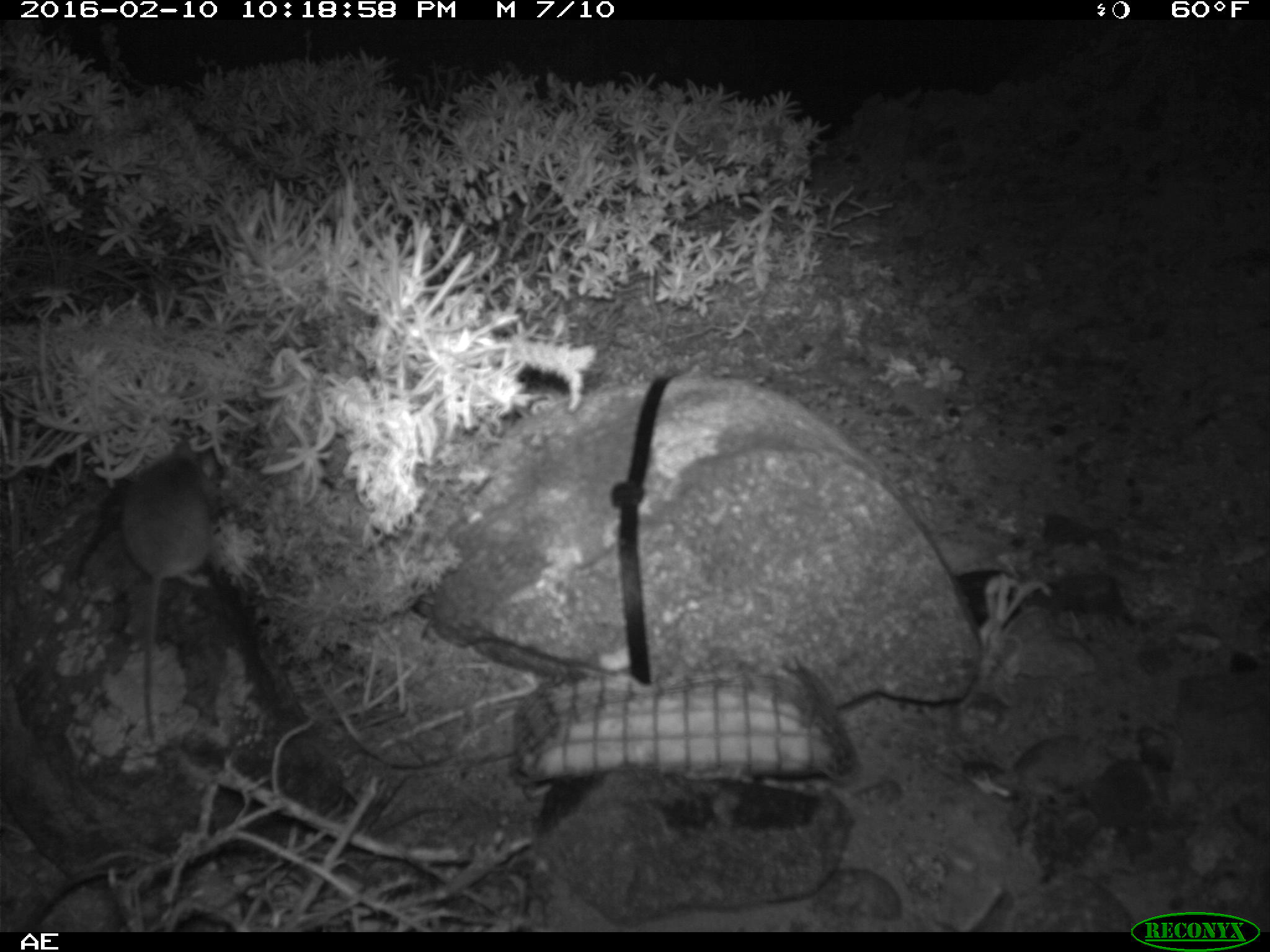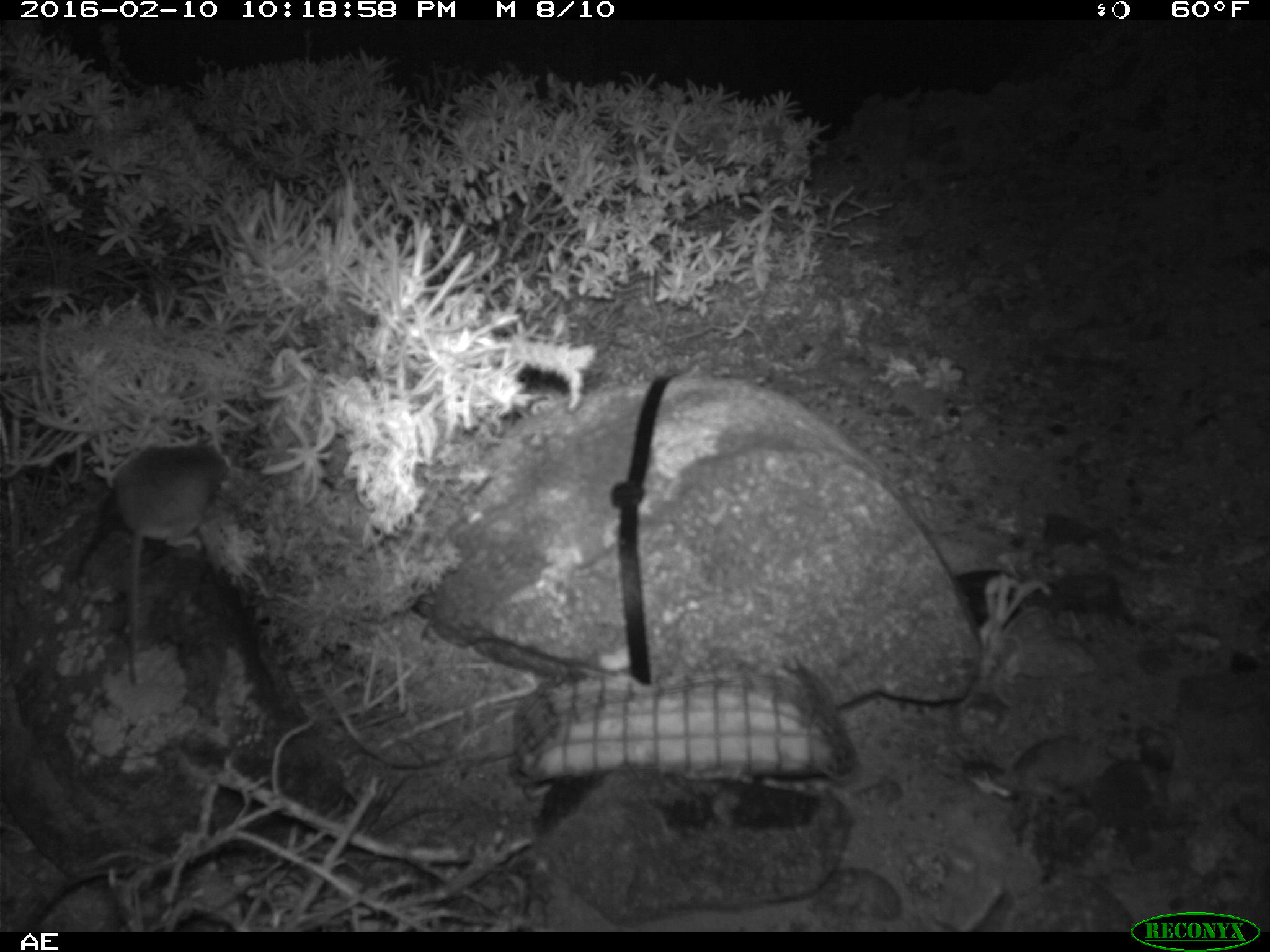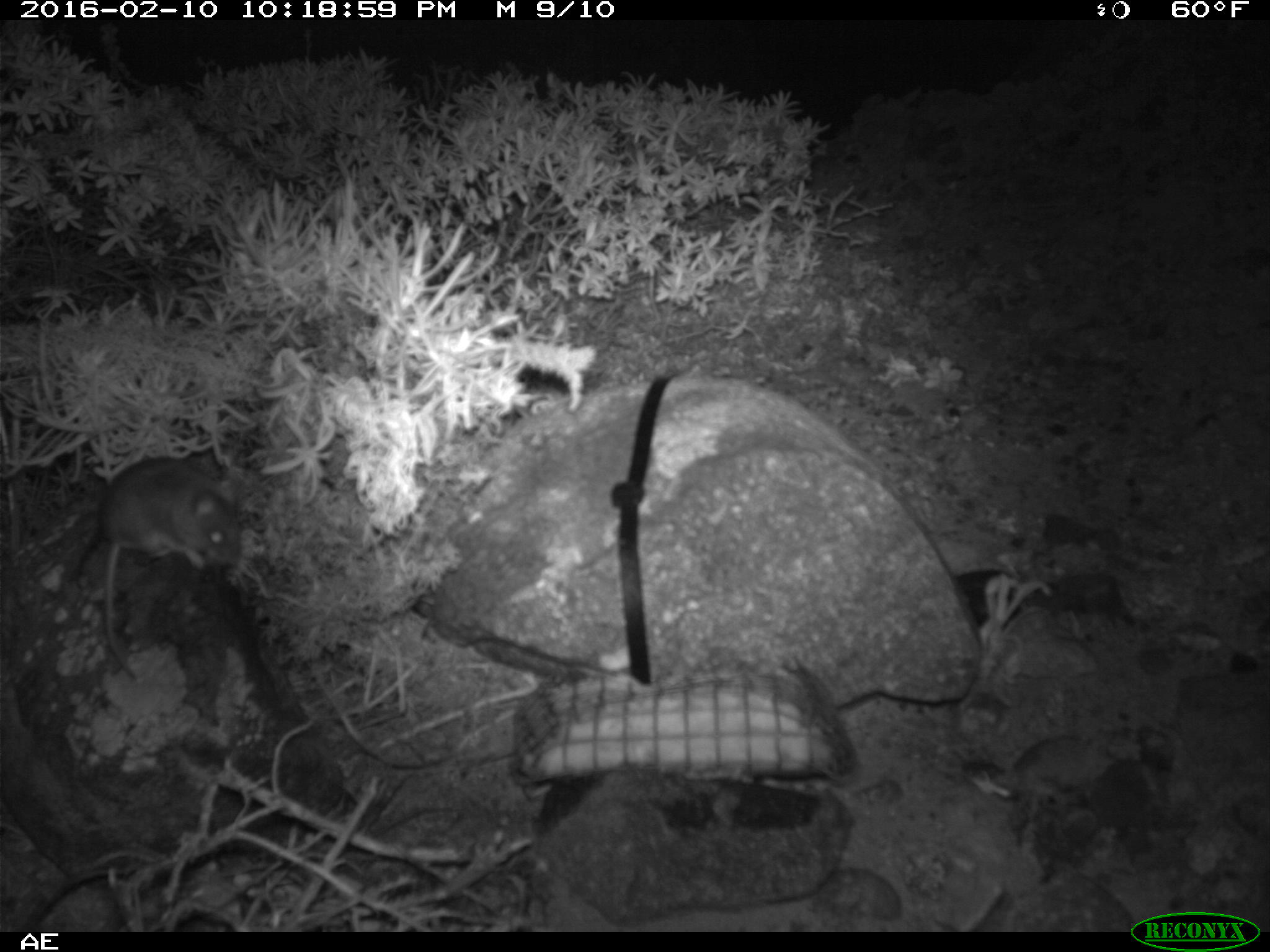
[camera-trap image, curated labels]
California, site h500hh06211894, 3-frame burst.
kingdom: Animalia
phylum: Chordata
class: Mammalia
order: Rodentia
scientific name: Rodentia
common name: rodent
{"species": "rodent (Rodentia)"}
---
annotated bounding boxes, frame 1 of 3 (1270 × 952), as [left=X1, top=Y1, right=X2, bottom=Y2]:
rodent: [left=123, top=439, right=216, bottom=736]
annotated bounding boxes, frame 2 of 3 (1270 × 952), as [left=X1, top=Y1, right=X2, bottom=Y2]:
rodent: [left=109, top=434, right=231, bottom=683]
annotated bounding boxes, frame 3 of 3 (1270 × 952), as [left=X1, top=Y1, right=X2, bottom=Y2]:
rodent: [left=97, top=457, right=240, bottom=676]